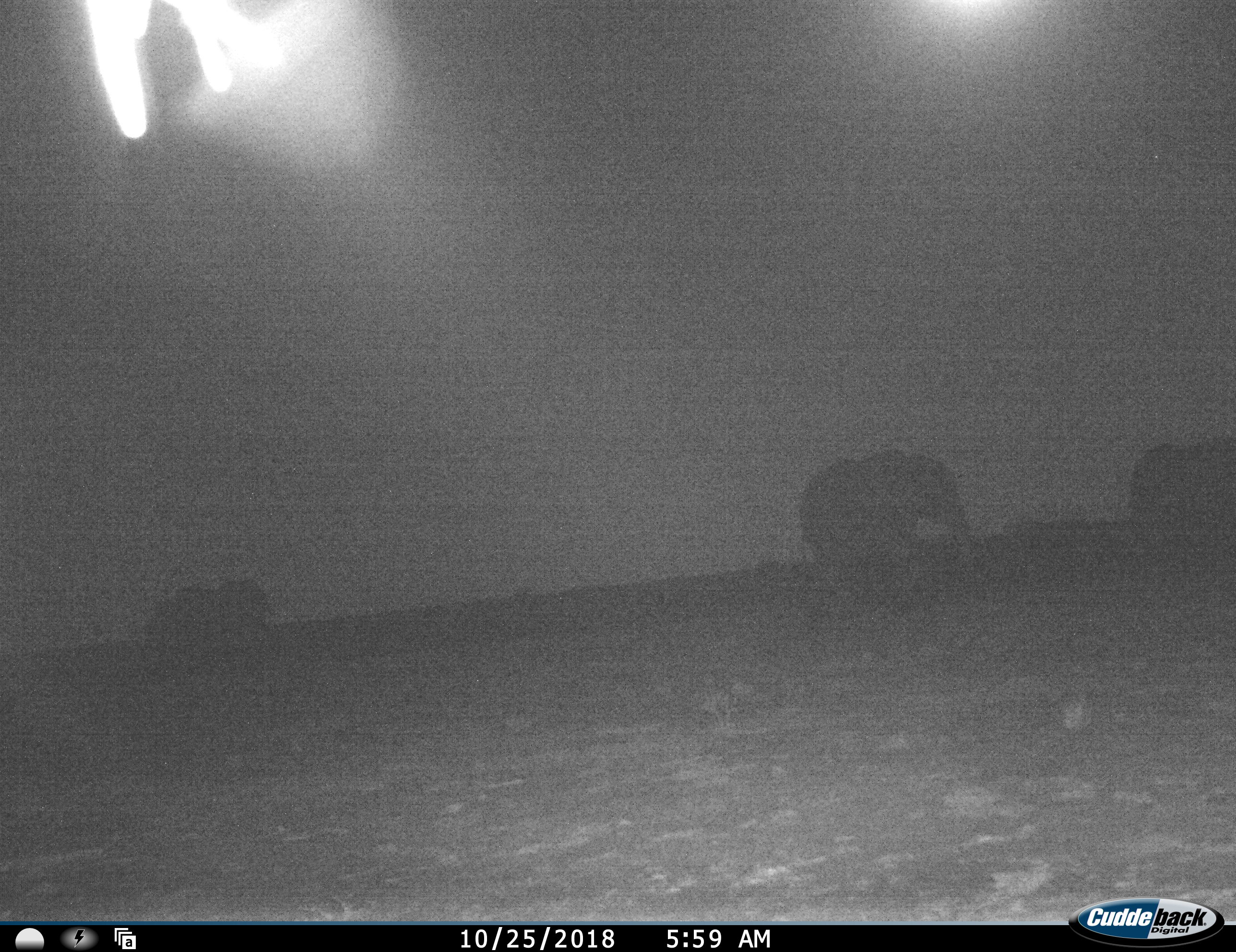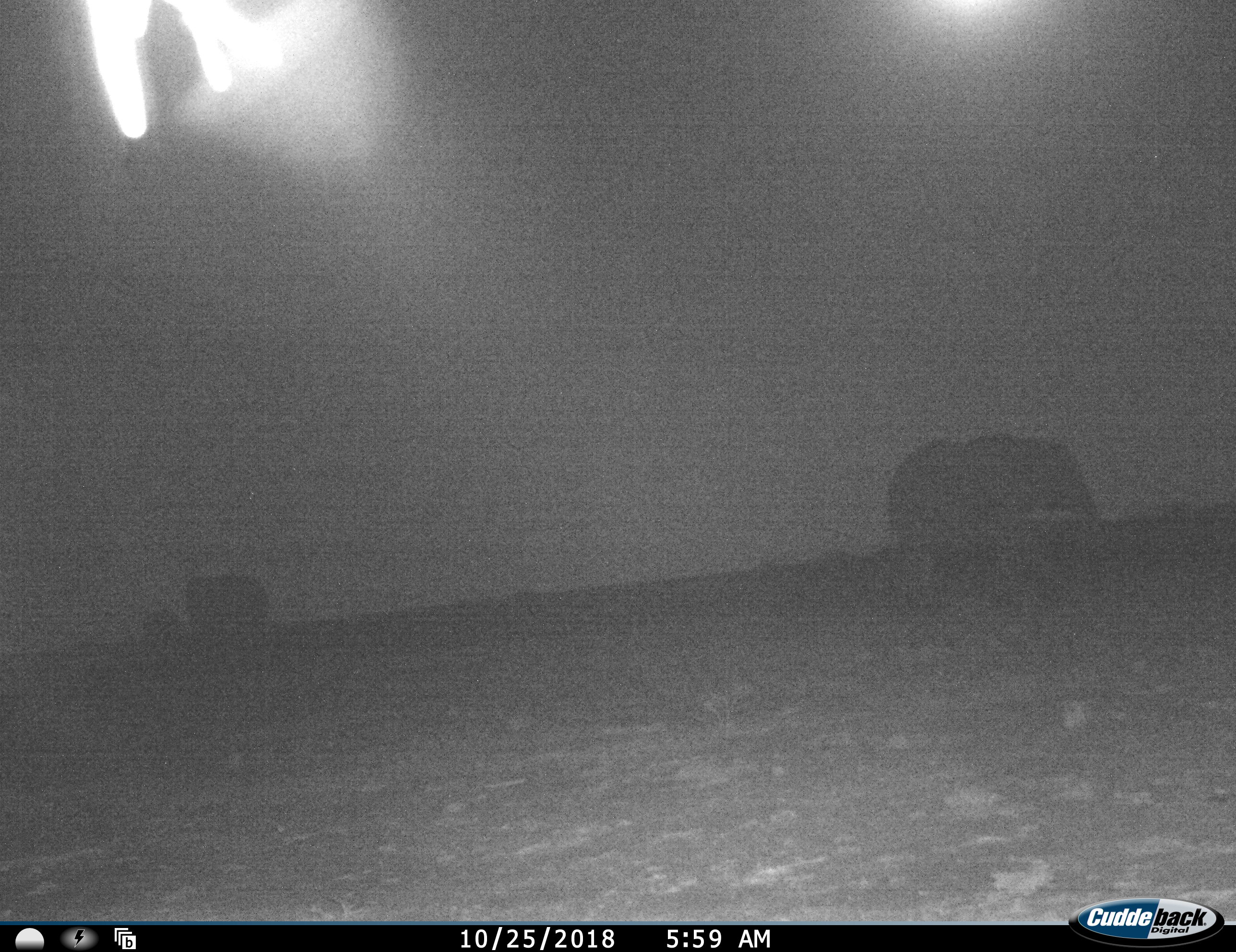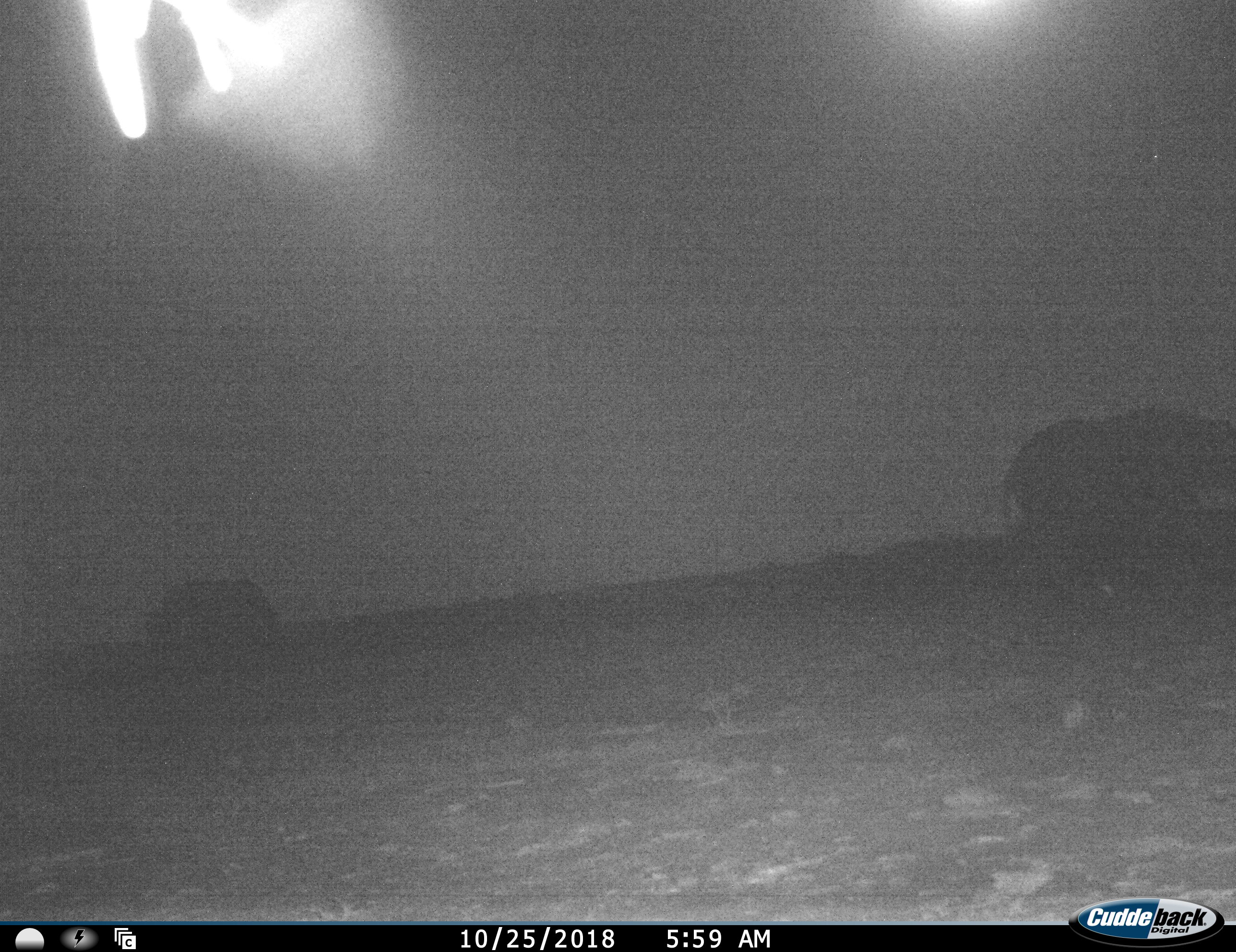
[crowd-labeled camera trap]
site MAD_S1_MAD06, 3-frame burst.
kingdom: Animalia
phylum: Chordata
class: Mammalia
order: Proboscidea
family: Elephantidae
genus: Loxodonta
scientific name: Loxodonta africana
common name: african bush elephant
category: elephant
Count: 4.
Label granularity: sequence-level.